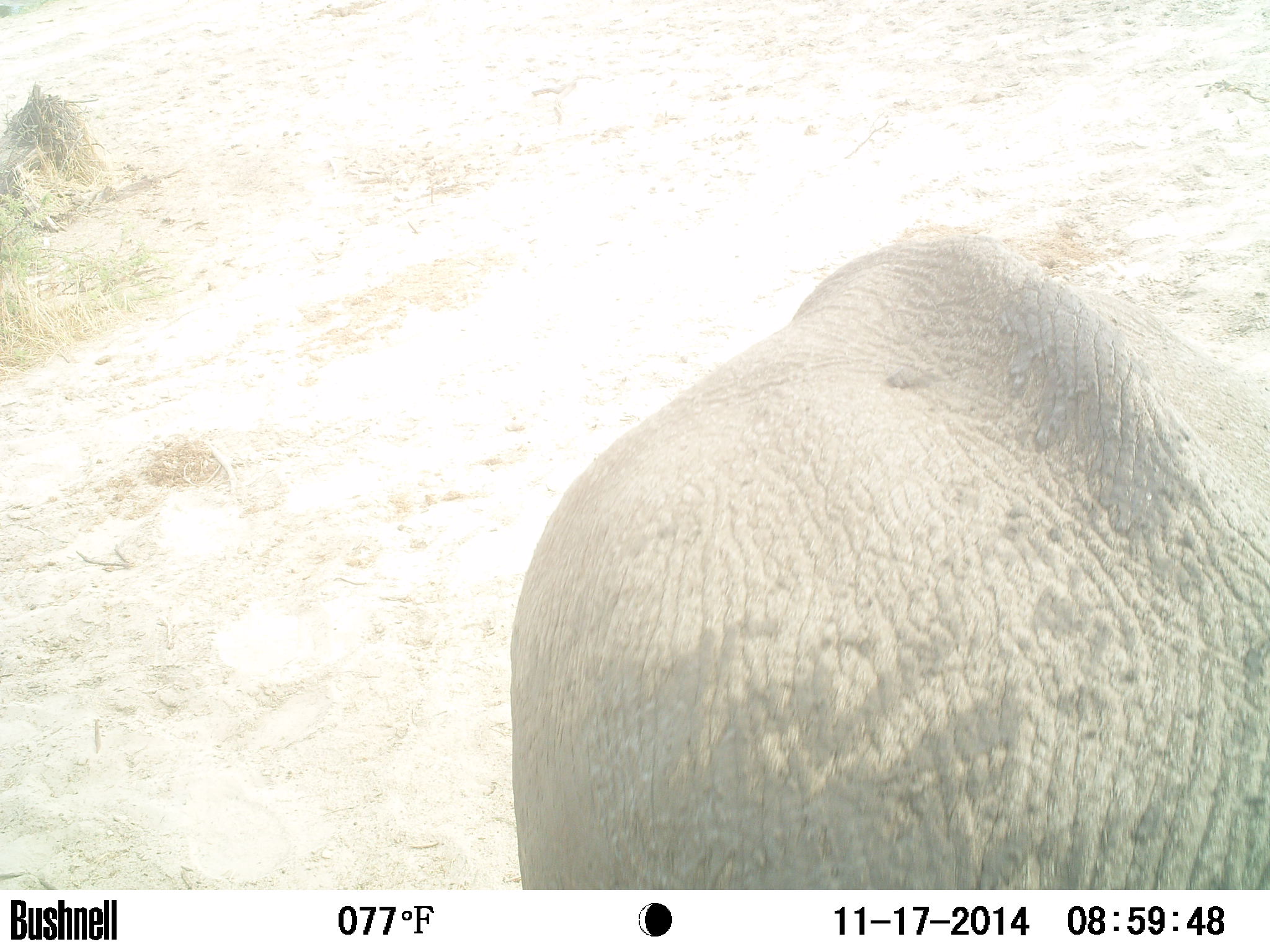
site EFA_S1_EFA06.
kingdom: Animalia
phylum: Chordata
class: Mammalia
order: Proboscidea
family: Elephantidae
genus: Loxodonta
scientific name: Loxodonta africana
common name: african bush elephant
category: elephant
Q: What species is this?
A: Elephant (african bush elephant) (Loxodonta africana).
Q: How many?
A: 1.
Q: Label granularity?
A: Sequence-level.